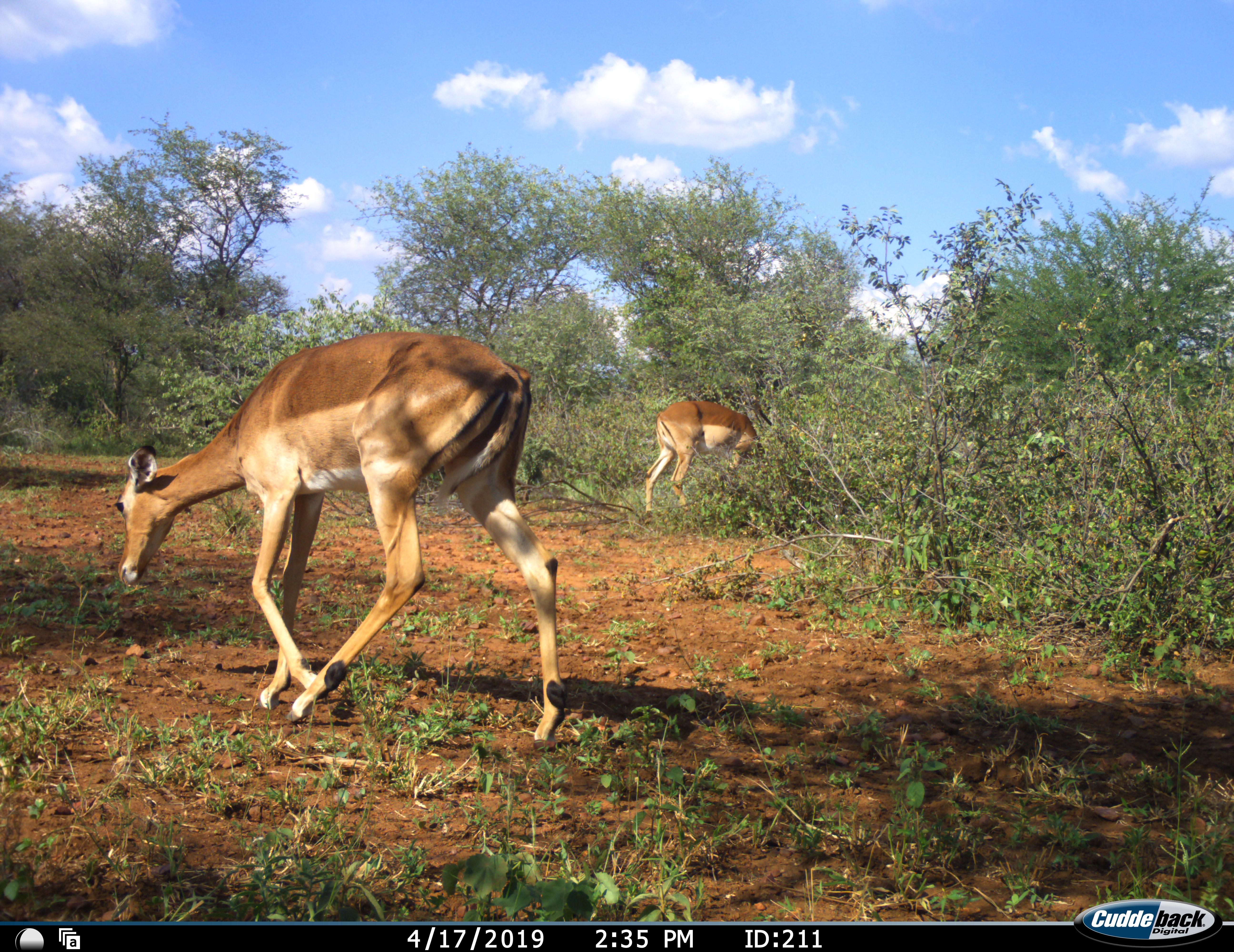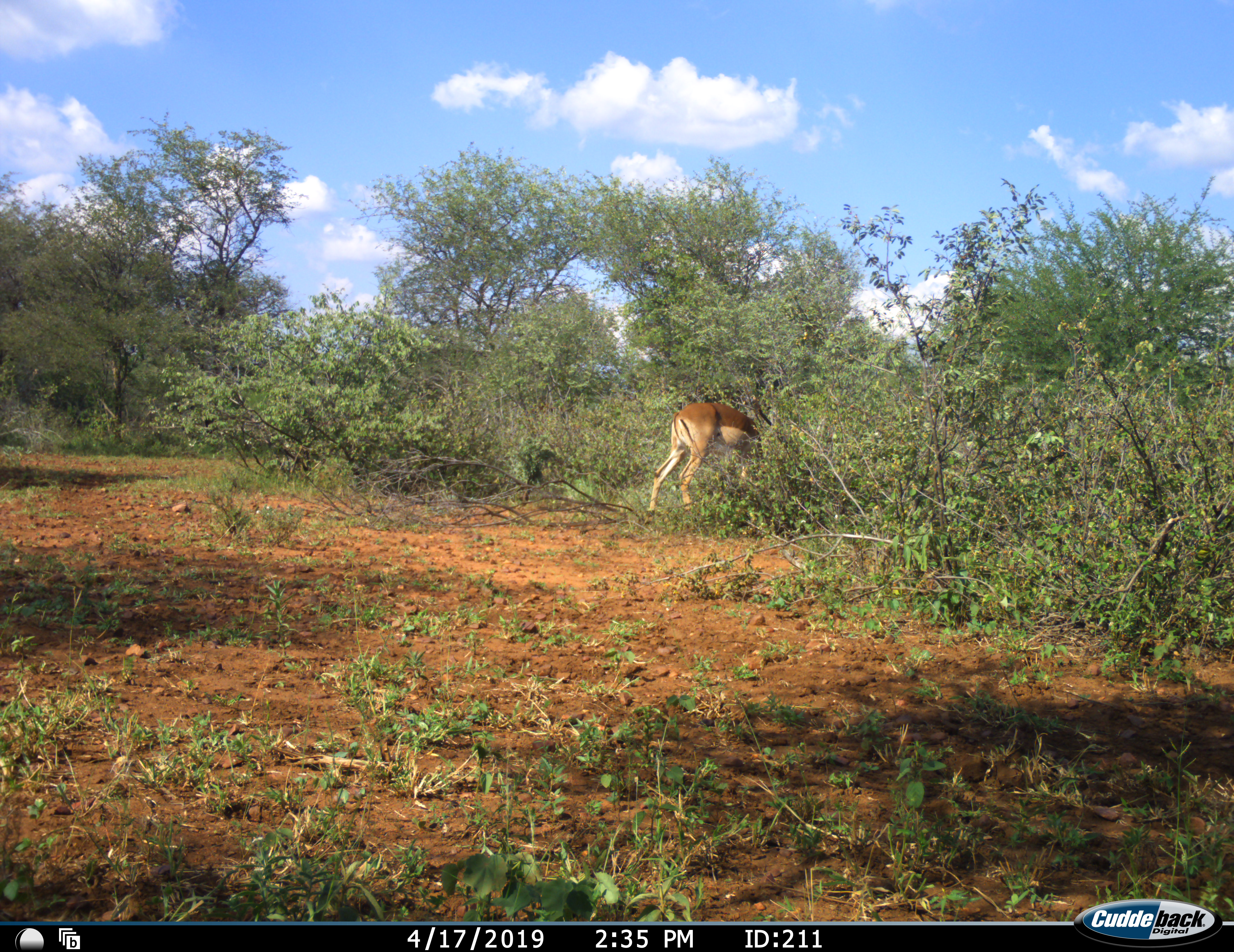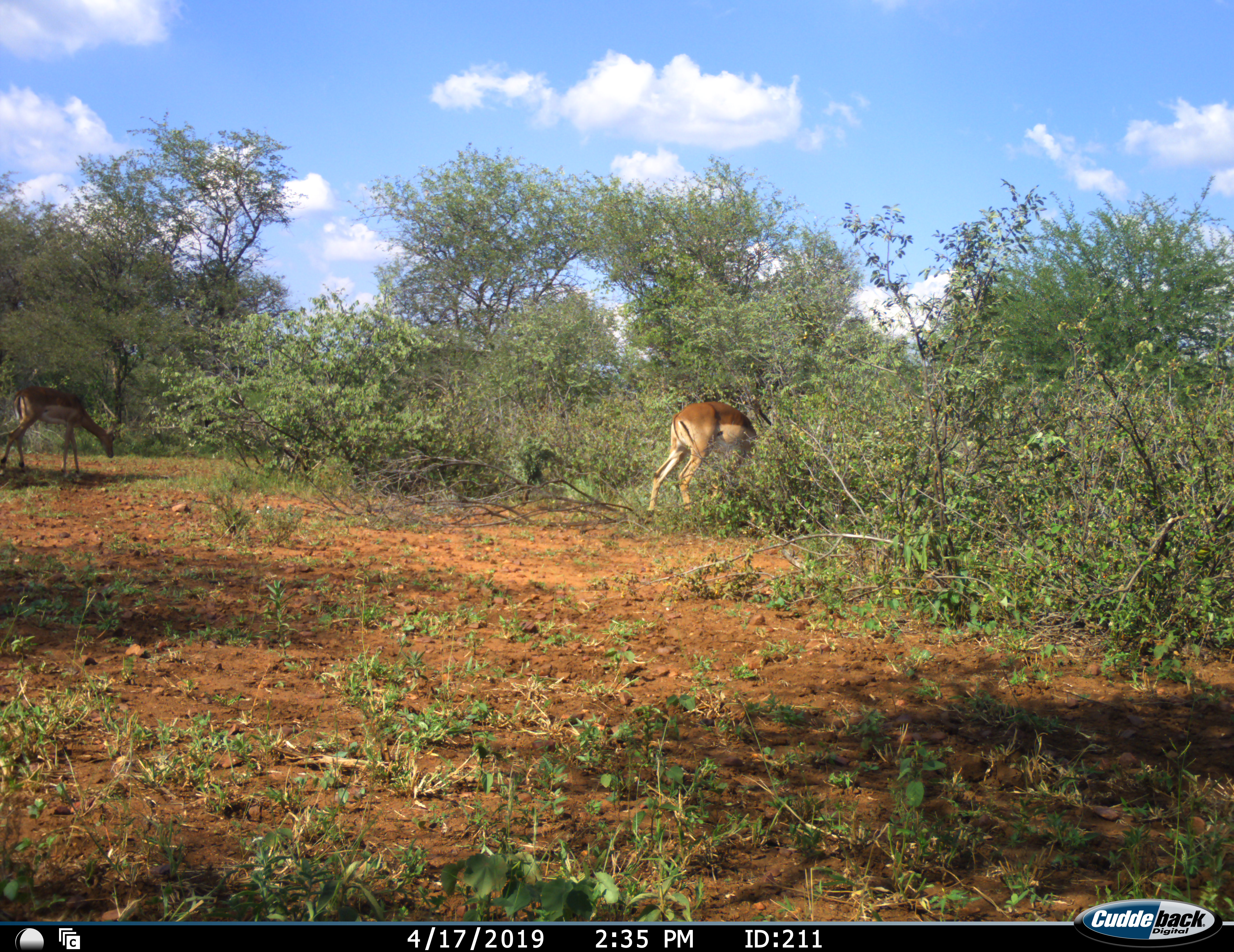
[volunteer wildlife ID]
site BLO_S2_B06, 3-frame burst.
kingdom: Animalia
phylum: Chordata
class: Mammalia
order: Artiodactyla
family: Bovidae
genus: Aepyceros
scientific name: Aepyceros melampus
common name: impala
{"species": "impala (Aepyceros melampus)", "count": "2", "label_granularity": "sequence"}